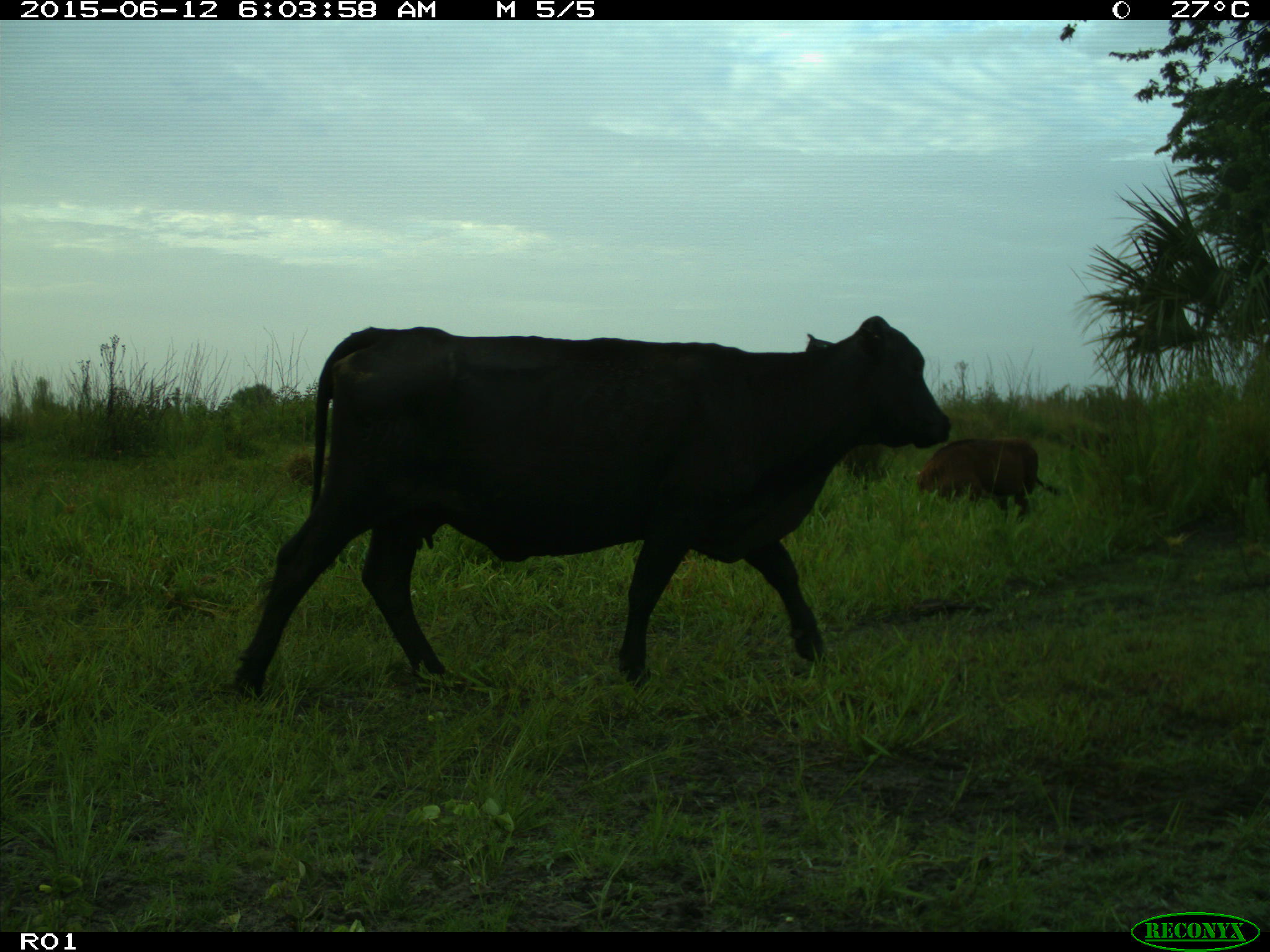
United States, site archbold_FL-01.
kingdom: Animalia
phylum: Chordata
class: Mammalia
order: Artiodactyla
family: Bovidae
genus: Bos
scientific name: Bos taurus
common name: domestic cow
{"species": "Bos taurus (domestic cow)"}